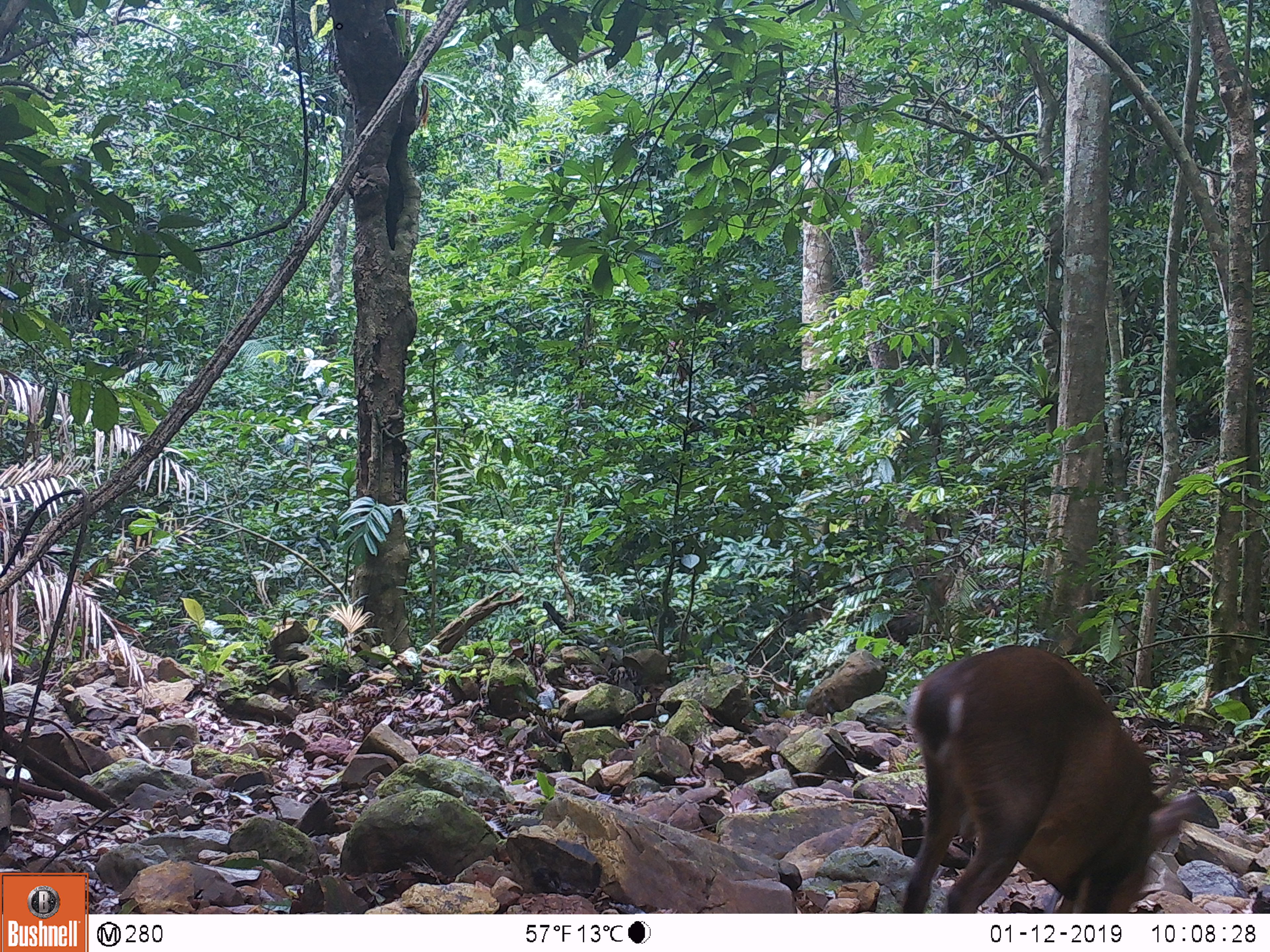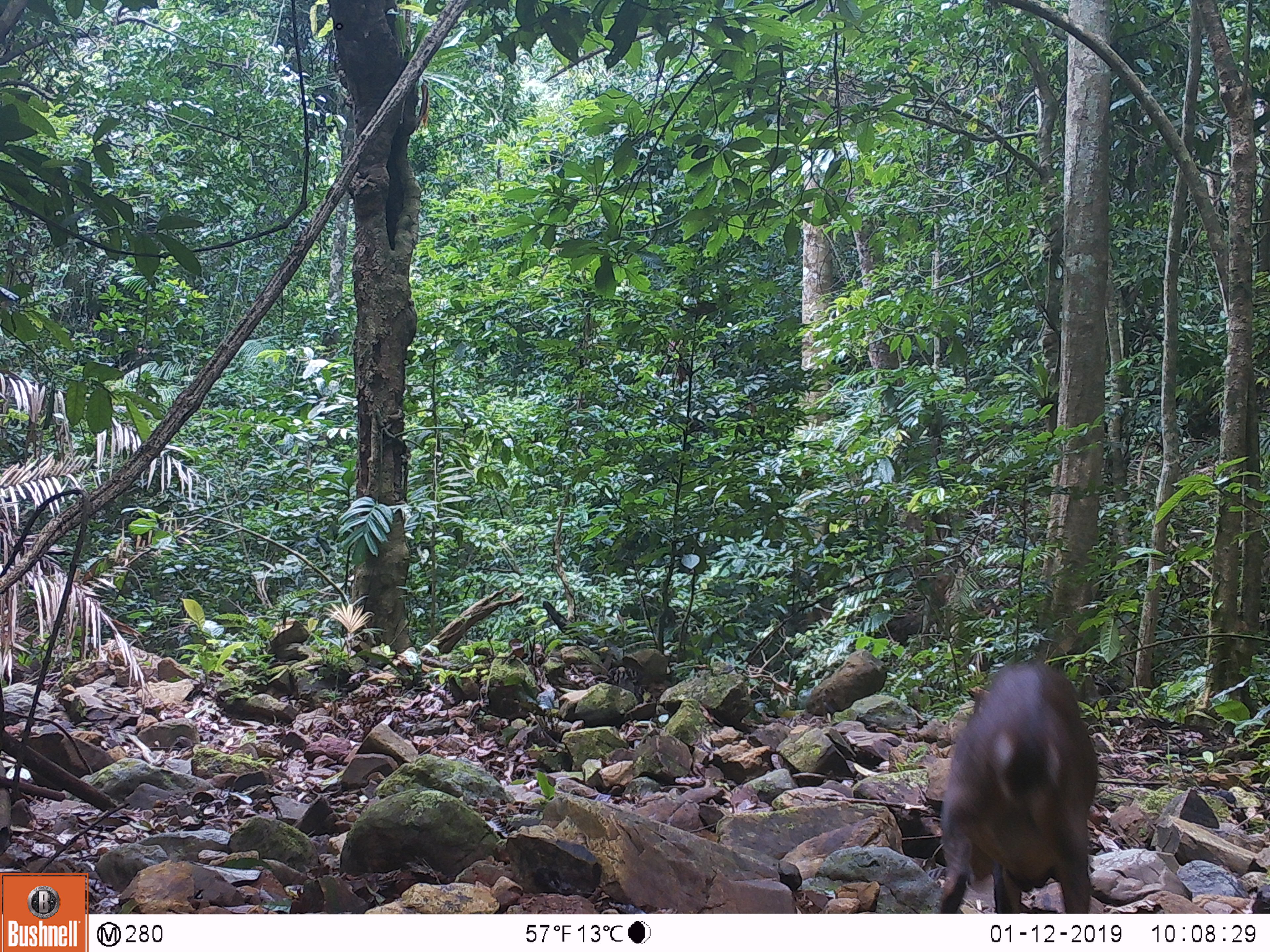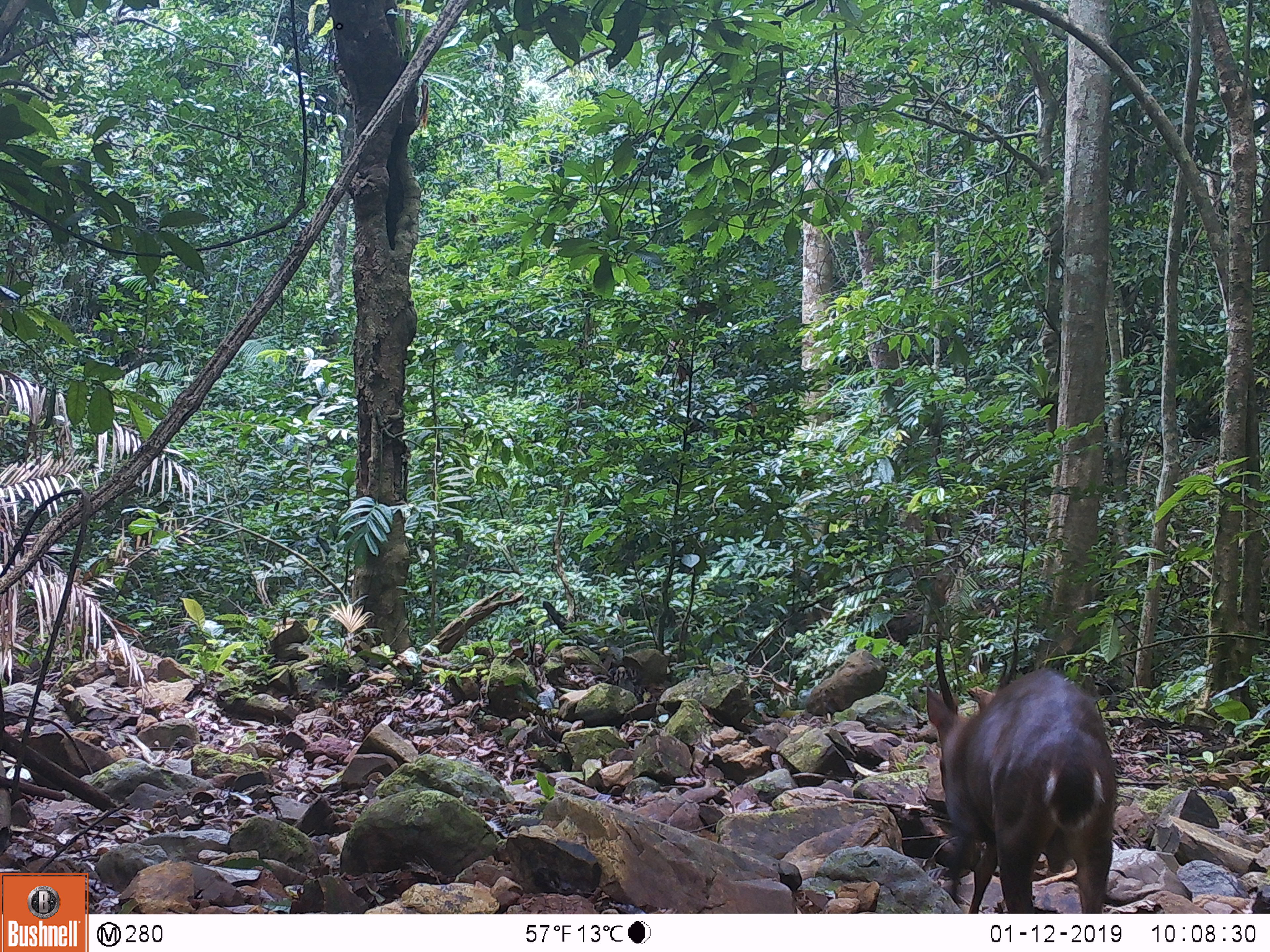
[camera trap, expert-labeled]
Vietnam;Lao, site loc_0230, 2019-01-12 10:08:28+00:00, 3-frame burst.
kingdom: Animalia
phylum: Chordata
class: Mammalia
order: Artiodactyla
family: Cervidae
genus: Muntiacus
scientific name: Muntiacus vuquangensis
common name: large-antlered muntjac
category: large antlered muntjac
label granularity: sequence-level